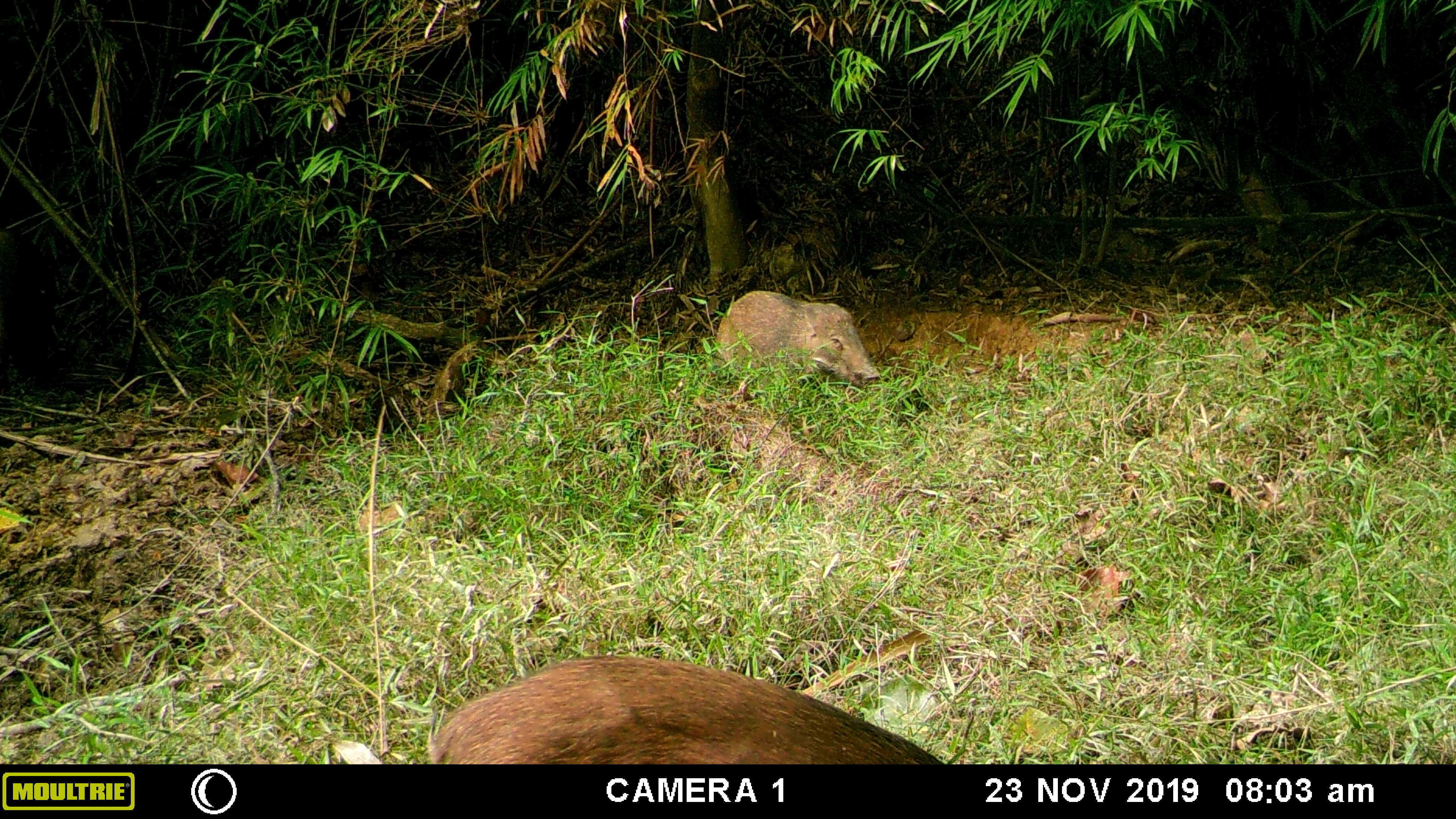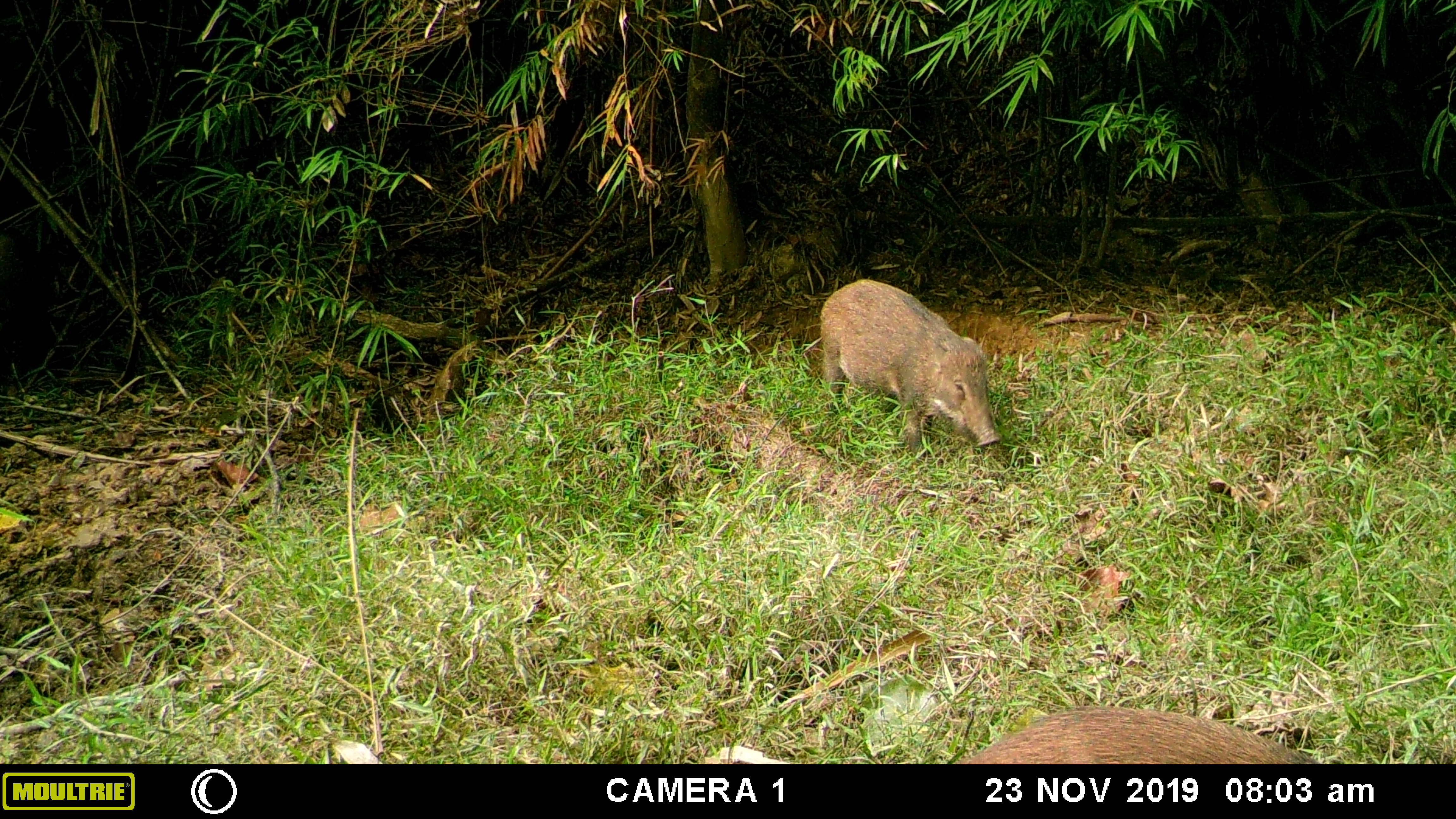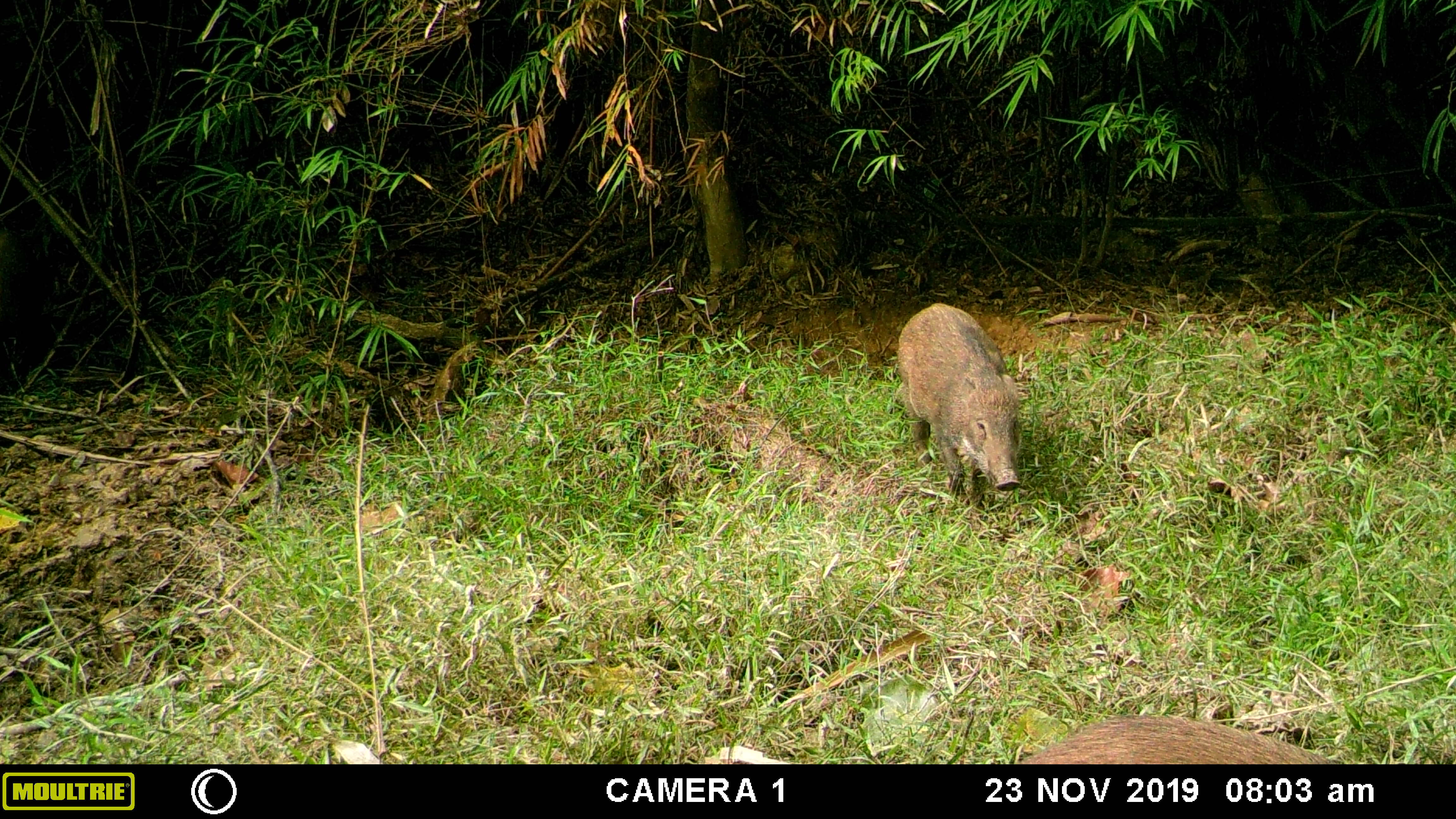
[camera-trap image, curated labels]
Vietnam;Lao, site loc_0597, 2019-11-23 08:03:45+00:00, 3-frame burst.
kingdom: Animalia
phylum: Chordata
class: Mammalia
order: Artiodactyla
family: Suidae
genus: Sus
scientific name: Sus scrofa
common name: eurasian wild pig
Eurasian wild pig (Sus scrofa). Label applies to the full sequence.